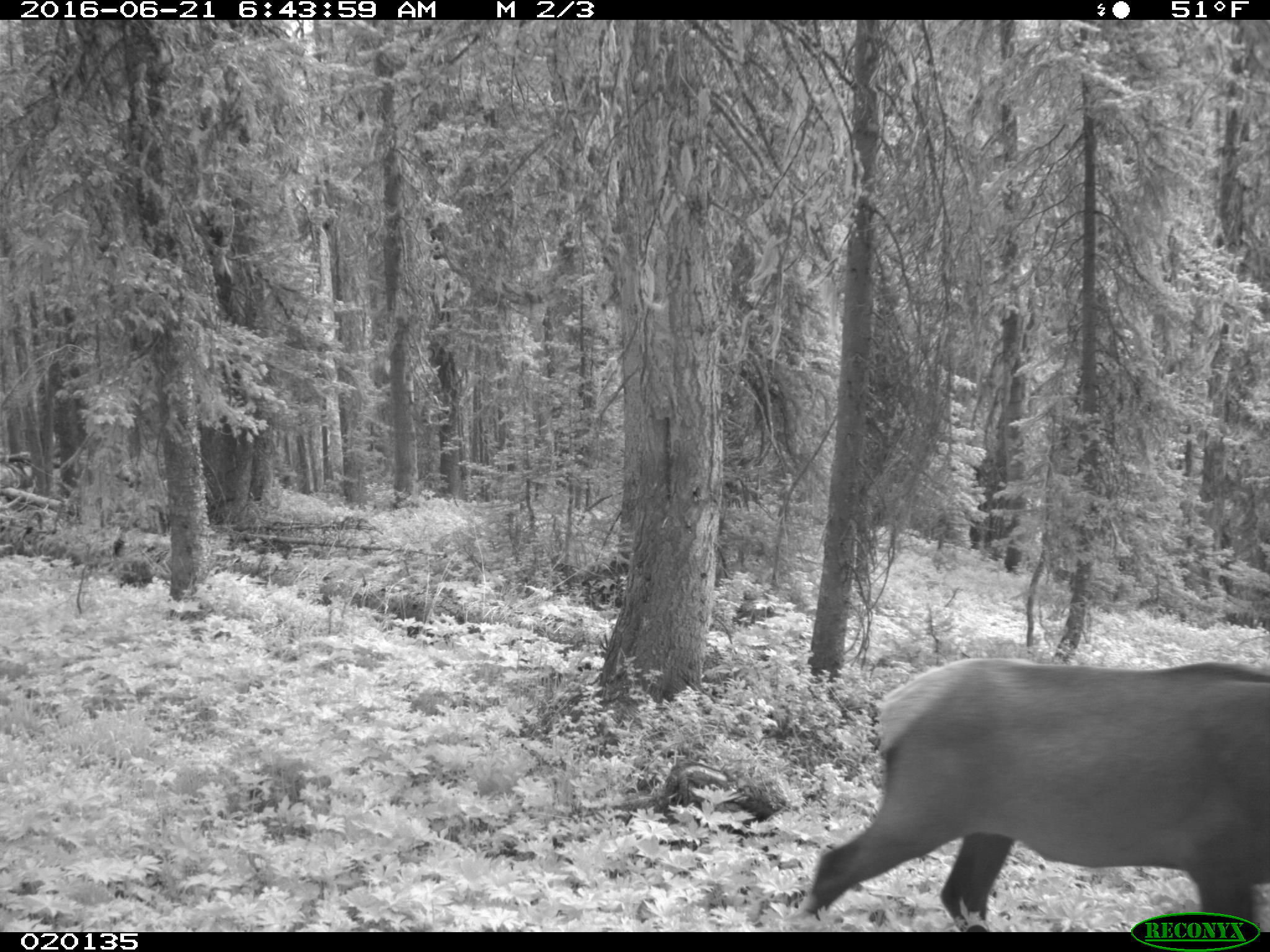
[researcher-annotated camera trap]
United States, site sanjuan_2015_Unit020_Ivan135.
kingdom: Animalia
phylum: Chordata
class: Mammalia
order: Artiodactyla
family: Cervidae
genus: Cervus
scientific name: Cervus elaphus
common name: red deer